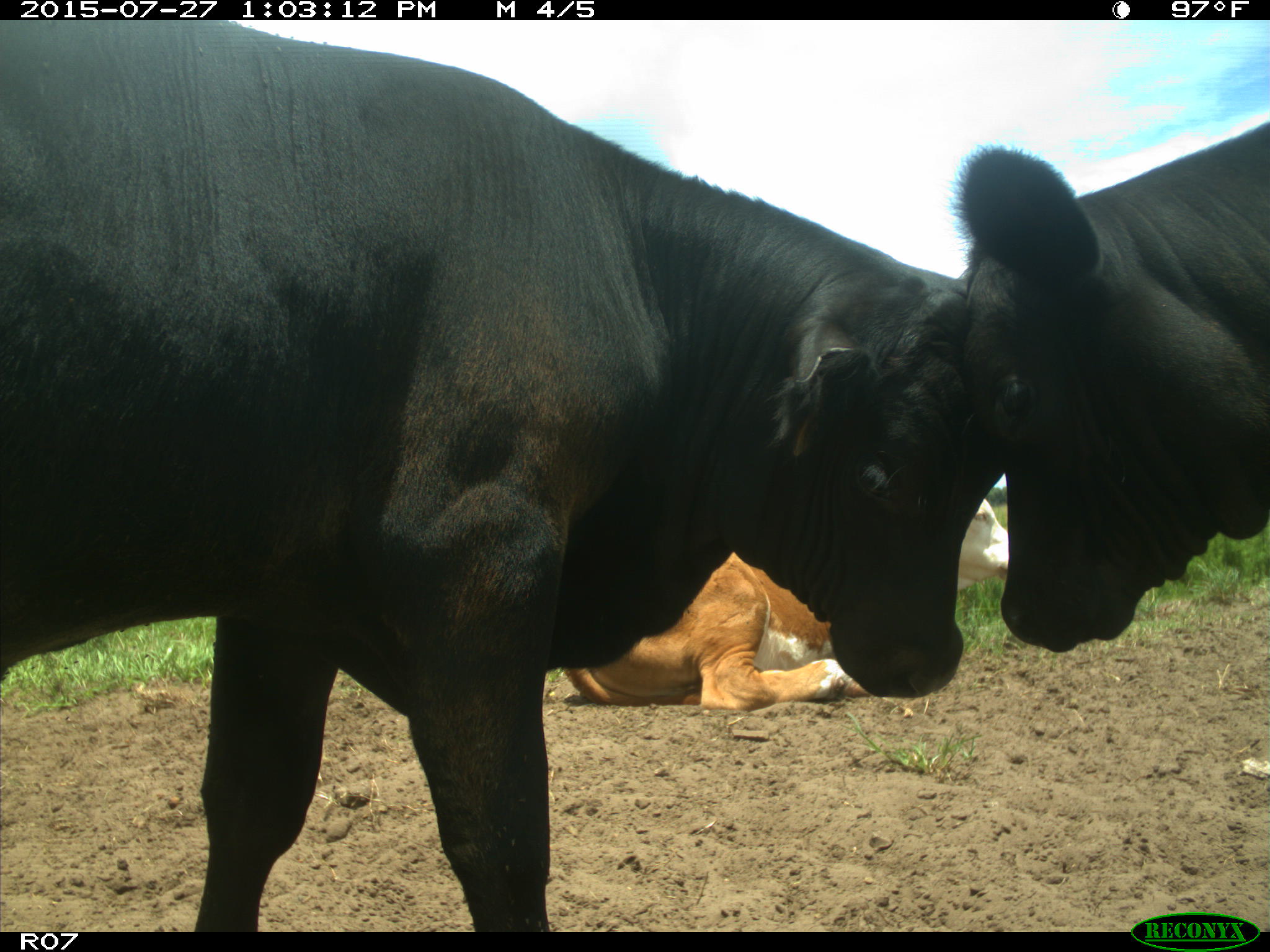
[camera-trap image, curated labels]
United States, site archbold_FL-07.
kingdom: Animalia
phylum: Chordata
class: Mammalia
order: Artiodactyla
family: Bovidae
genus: Bos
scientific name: Bos taurus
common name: domestic cow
Bos taurus (domestic cow).